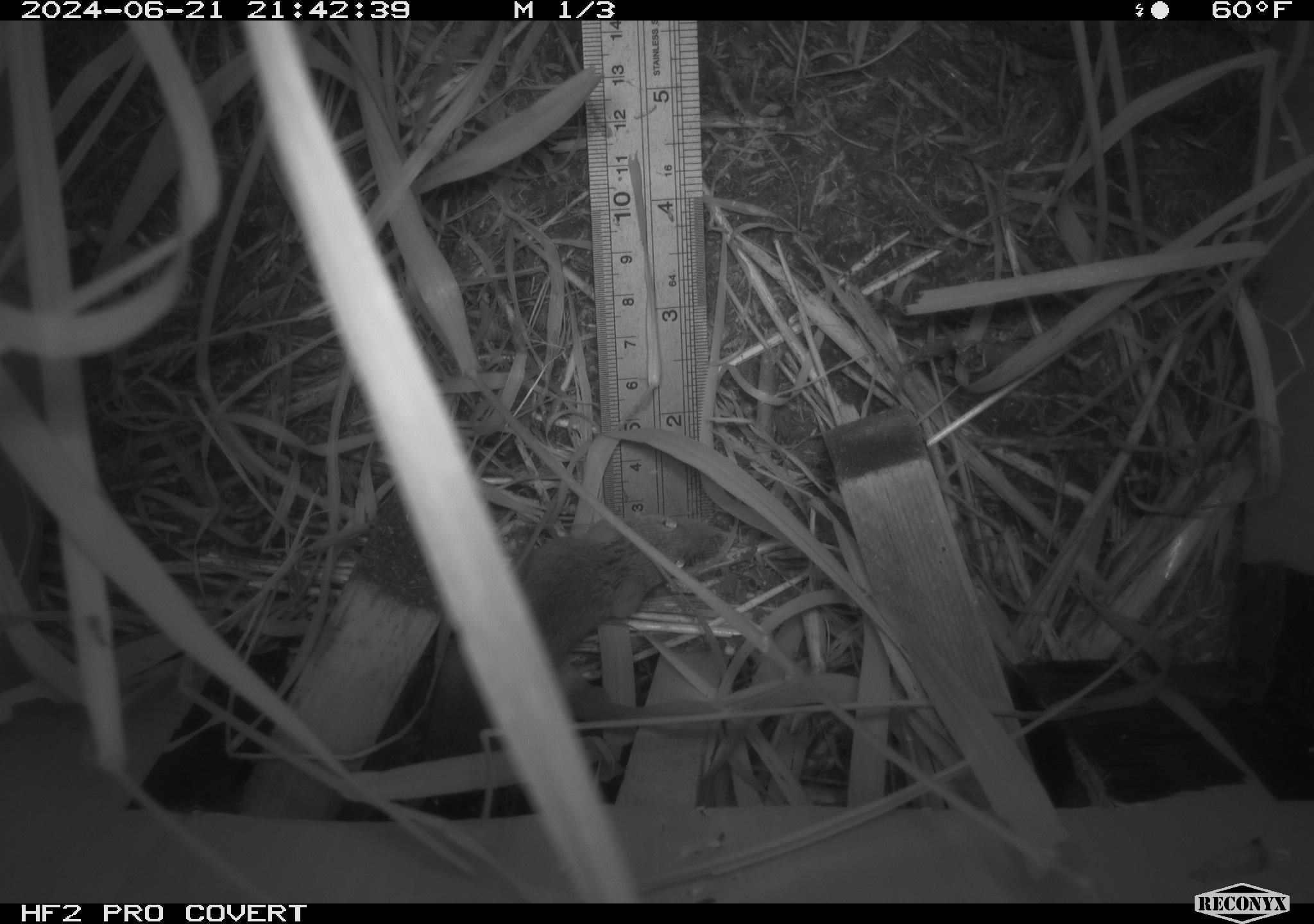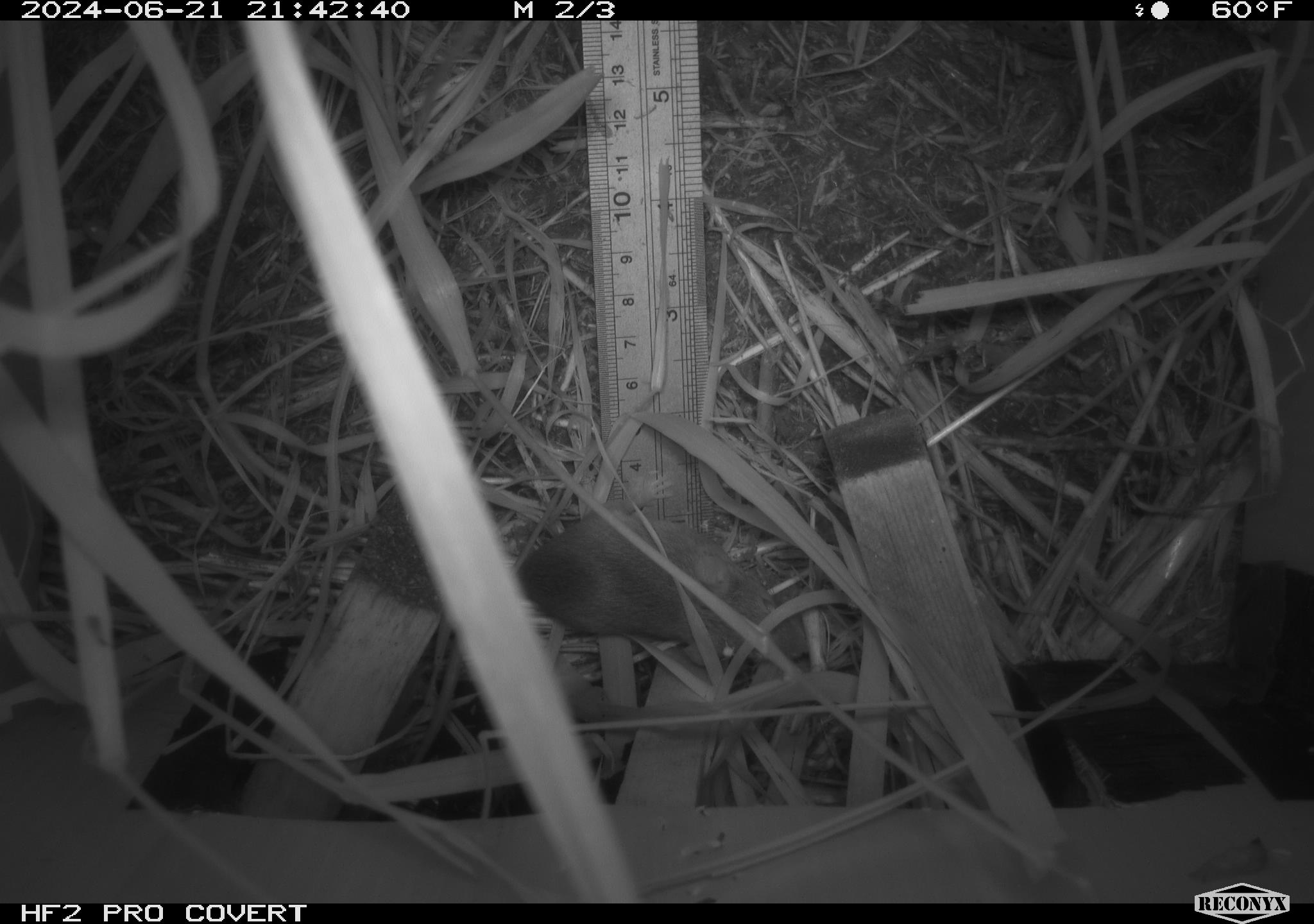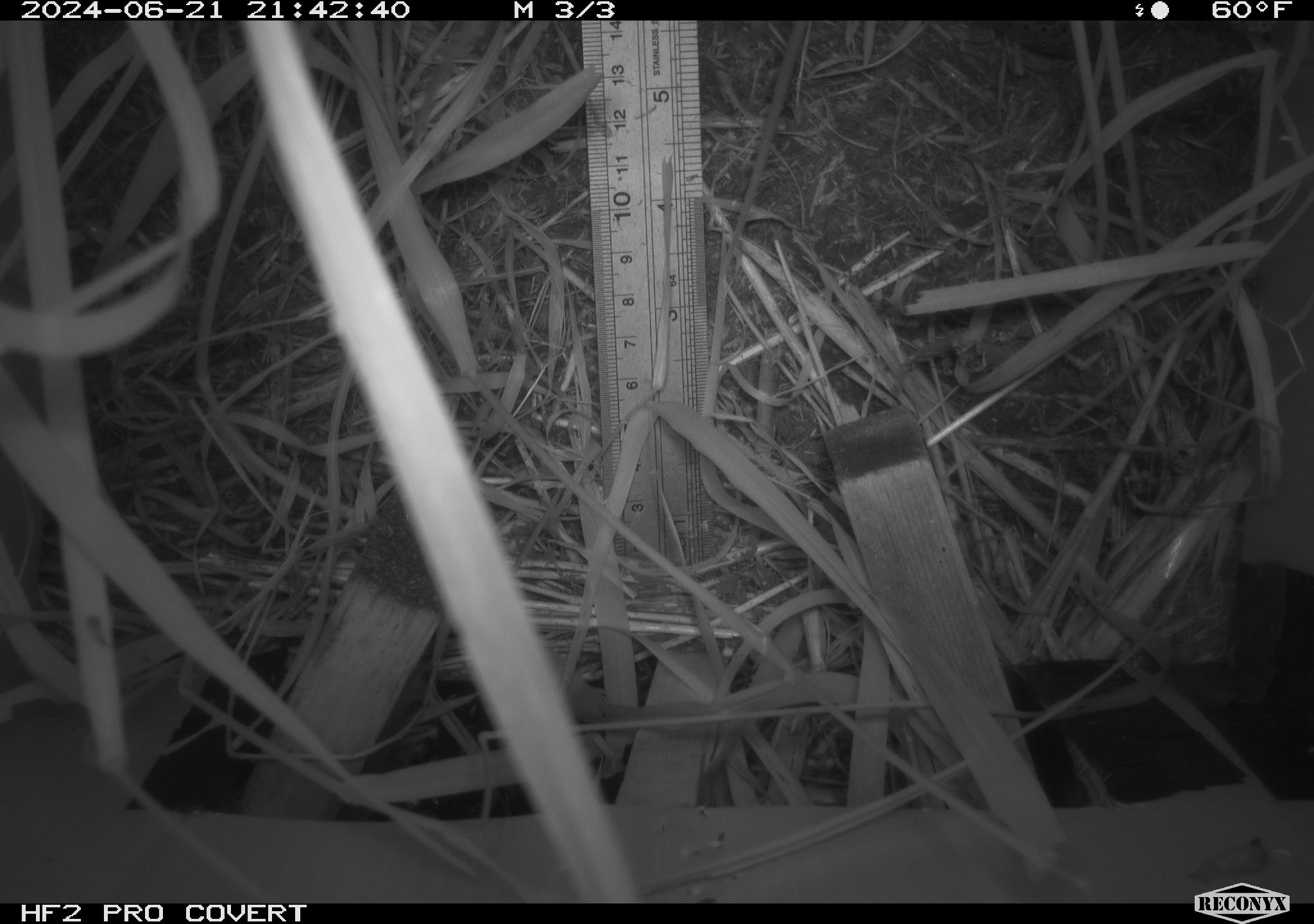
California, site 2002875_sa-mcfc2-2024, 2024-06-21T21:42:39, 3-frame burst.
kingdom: Animalia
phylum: Chordata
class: Mammalia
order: Rodentia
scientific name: Rodentia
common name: rodent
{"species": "rodent (Rodentia)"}